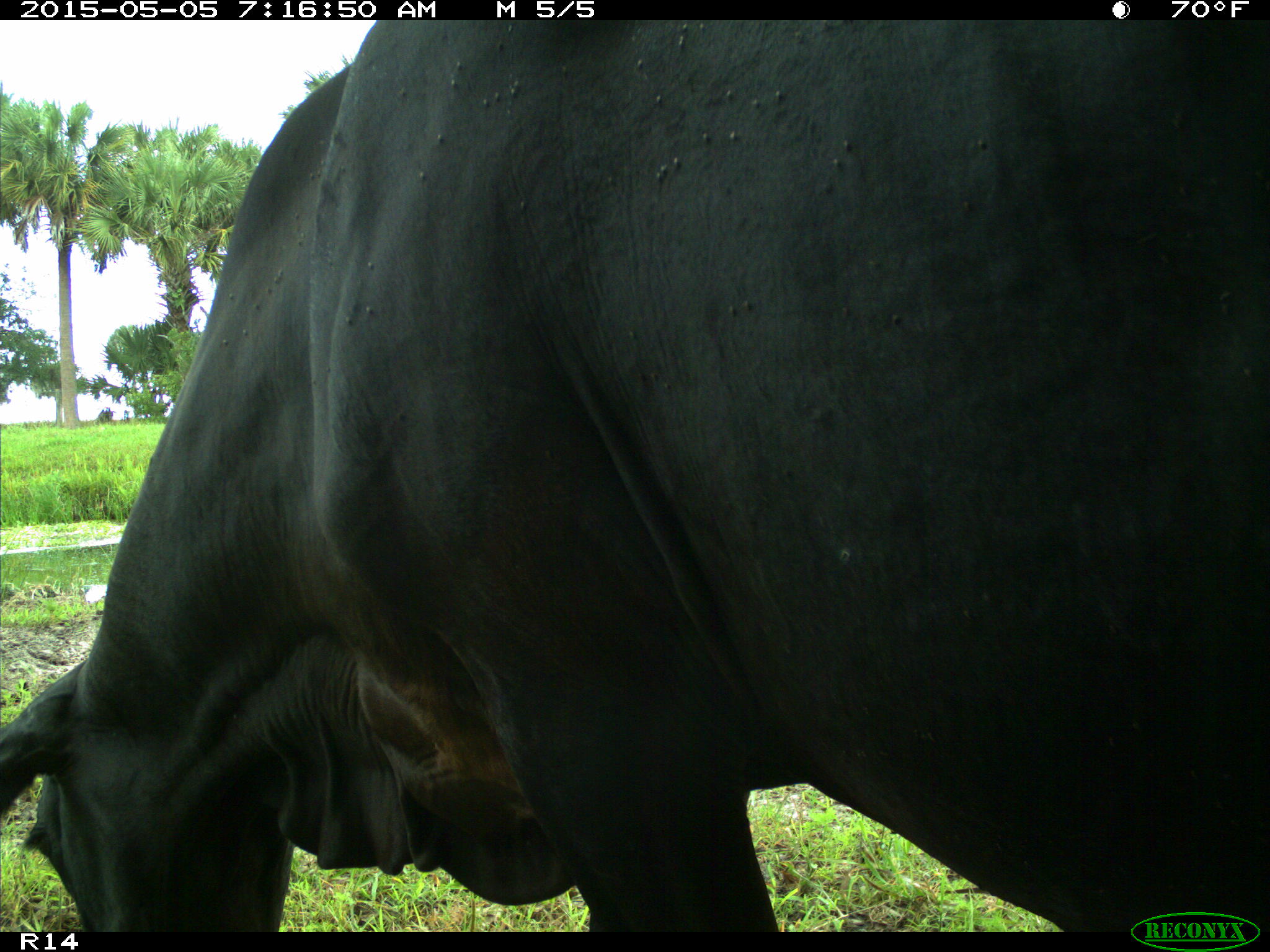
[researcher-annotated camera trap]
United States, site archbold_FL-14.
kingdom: Animalia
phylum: Chordata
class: Mammalia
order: Artiodactyla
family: Bovidae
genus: Bos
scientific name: Bos taurus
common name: domestic cow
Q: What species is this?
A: Bos taurus (domestic cow).